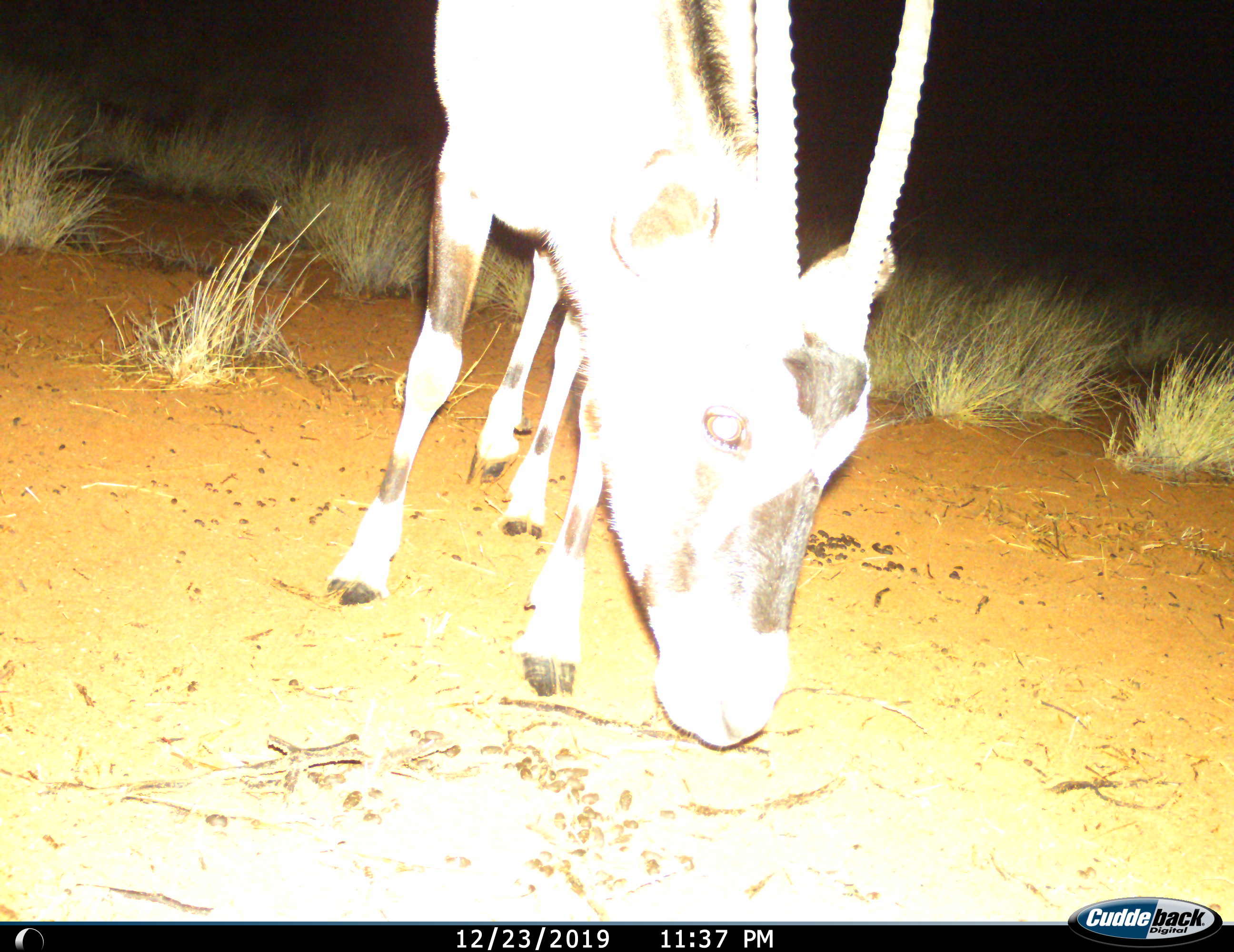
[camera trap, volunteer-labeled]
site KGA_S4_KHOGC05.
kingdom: Animalia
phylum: Chordata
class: Mammalia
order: Artiodactyla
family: Bovidae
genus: Oryx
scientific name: Oryx gazella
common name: gemsbok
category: oryx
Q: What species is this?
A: Oryx (gemsbok) (Oryx gazella).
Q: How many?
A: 1.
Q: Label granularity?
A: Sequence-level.